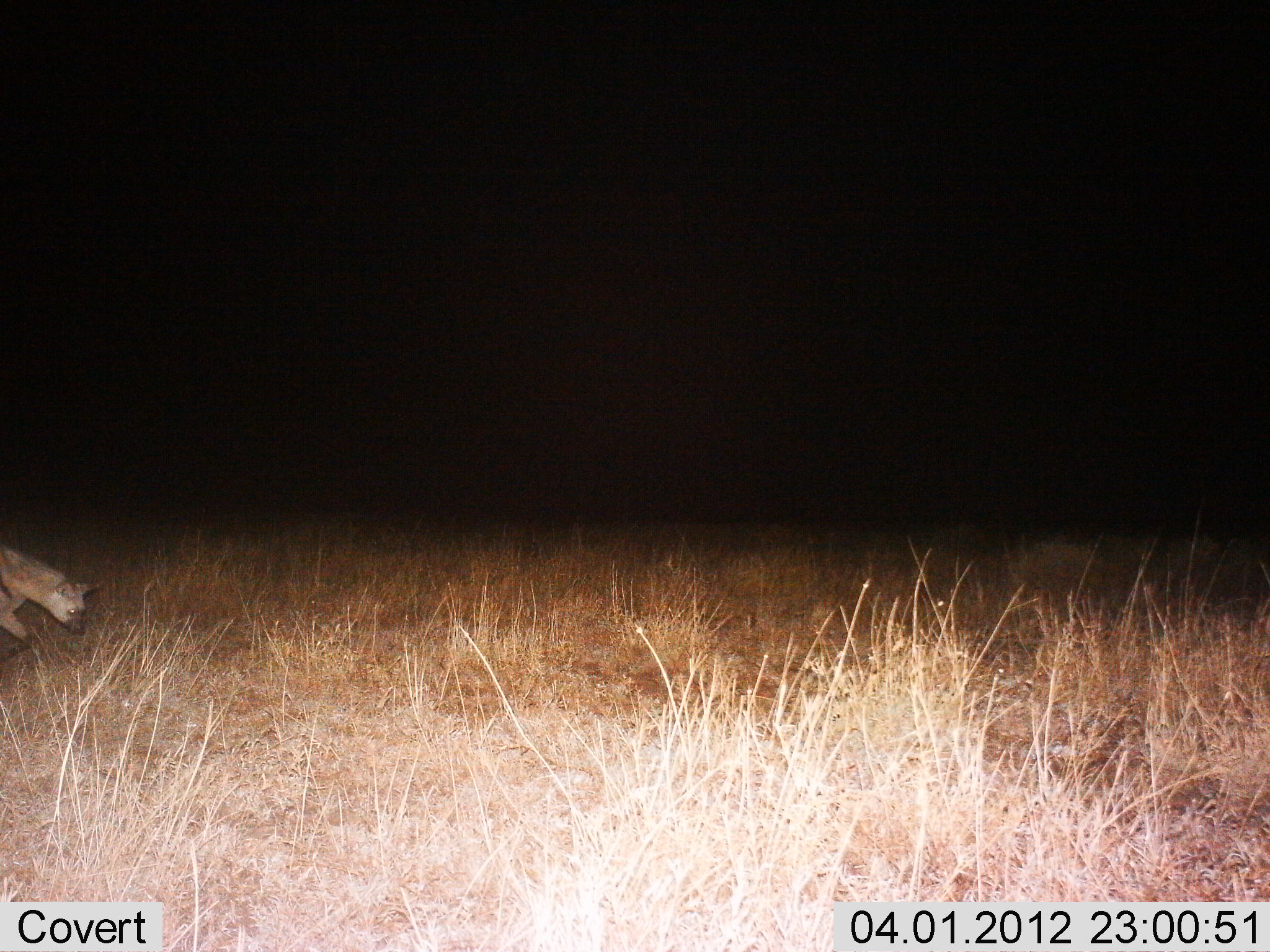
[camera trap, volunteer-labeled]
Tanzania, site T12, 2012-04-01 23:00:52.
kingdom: Animalia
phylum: Chordata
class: Mammalia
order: Carnivora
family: Hyaenidae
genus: Crocuta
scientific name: Crocuta crocuta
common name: spotted hyena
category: hyenaspotted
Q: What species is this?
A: Hyenaspotted (spotted hyena) (Crocuta crocuta).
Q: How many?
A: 1.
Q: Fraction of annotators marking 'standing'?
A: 31%.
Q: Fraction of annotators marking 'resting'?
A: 0%.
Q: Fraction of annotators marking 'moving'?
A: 62%.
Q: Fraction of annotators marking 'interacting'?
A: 0%.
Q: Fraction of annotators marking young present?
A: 0%.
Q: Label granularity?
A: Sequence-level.